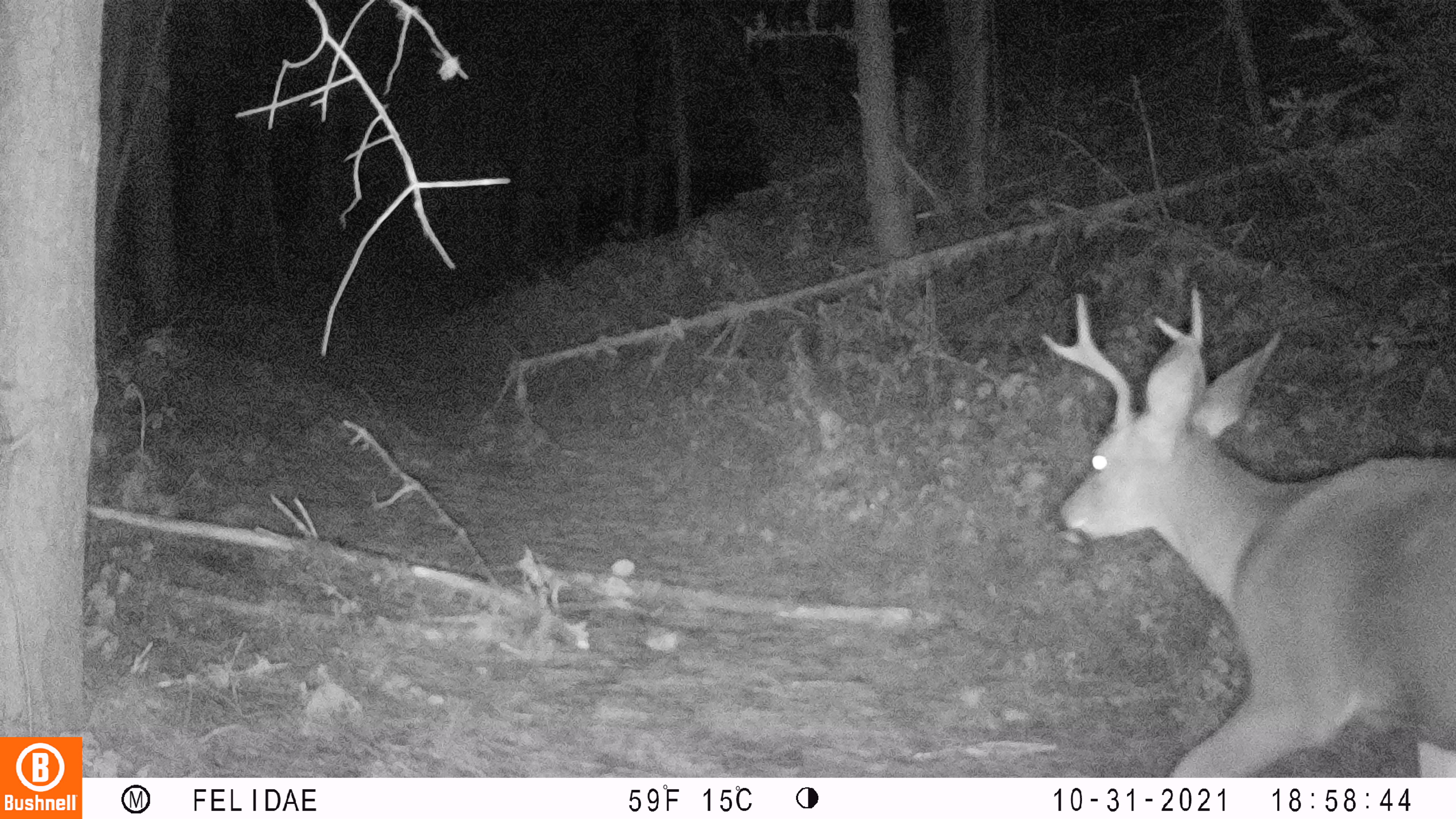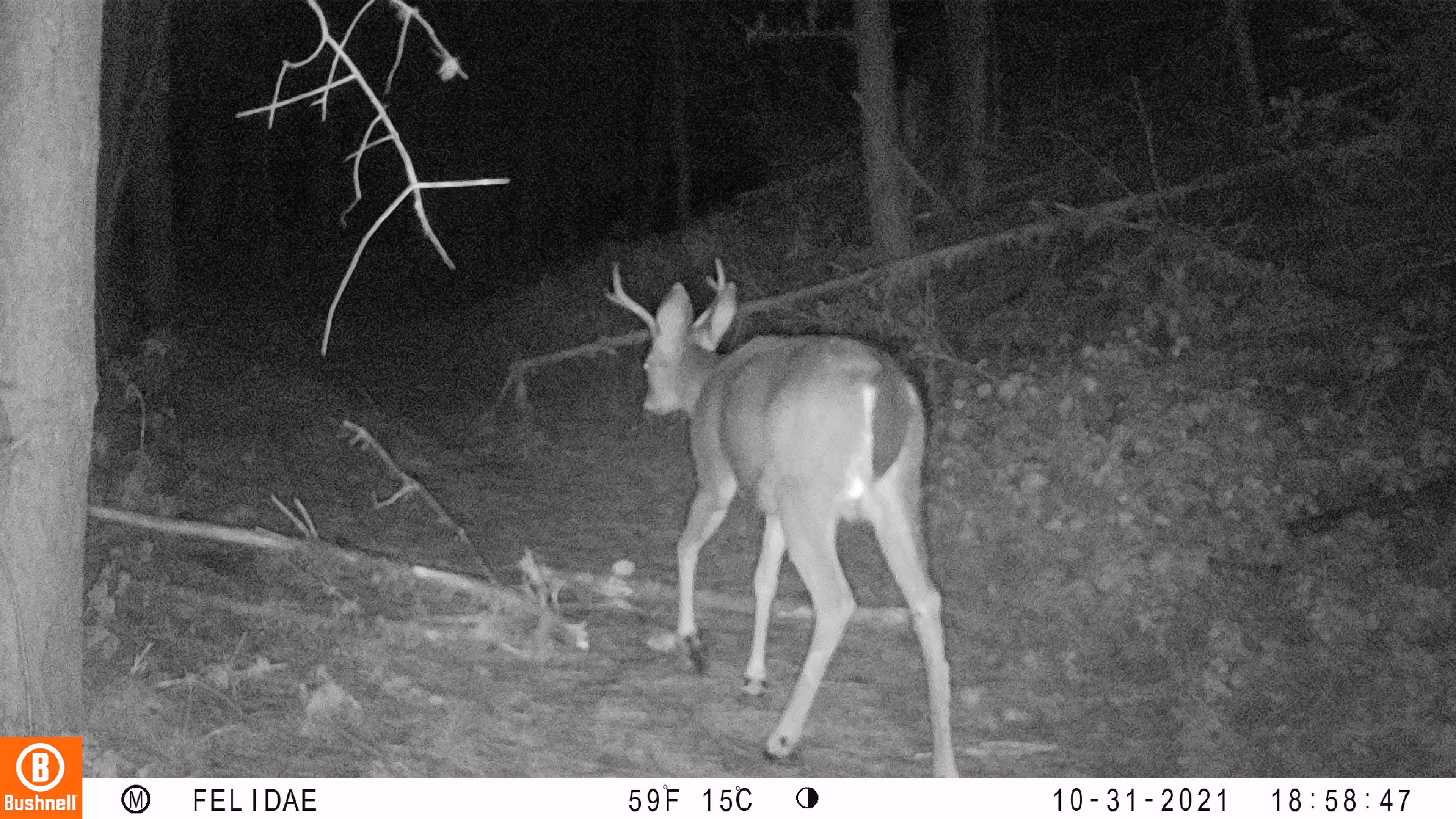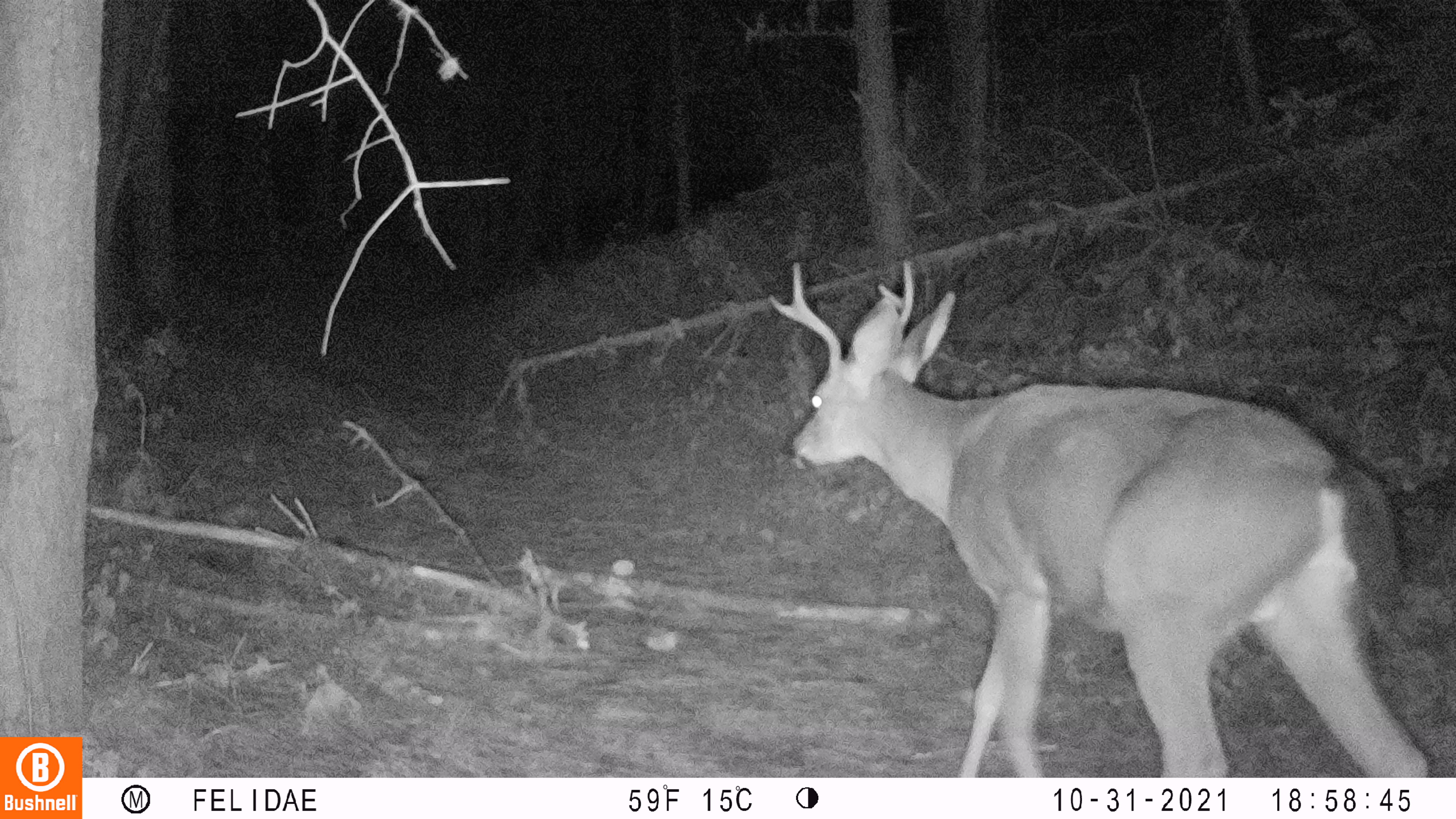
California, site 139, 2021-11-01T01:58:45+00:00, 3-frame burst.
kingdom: Animalia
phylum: Chordata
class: Mammalia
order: Artiodactyla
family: Cervidae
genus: Odocoileus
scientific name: Odocoileus hemionus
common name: mule deer